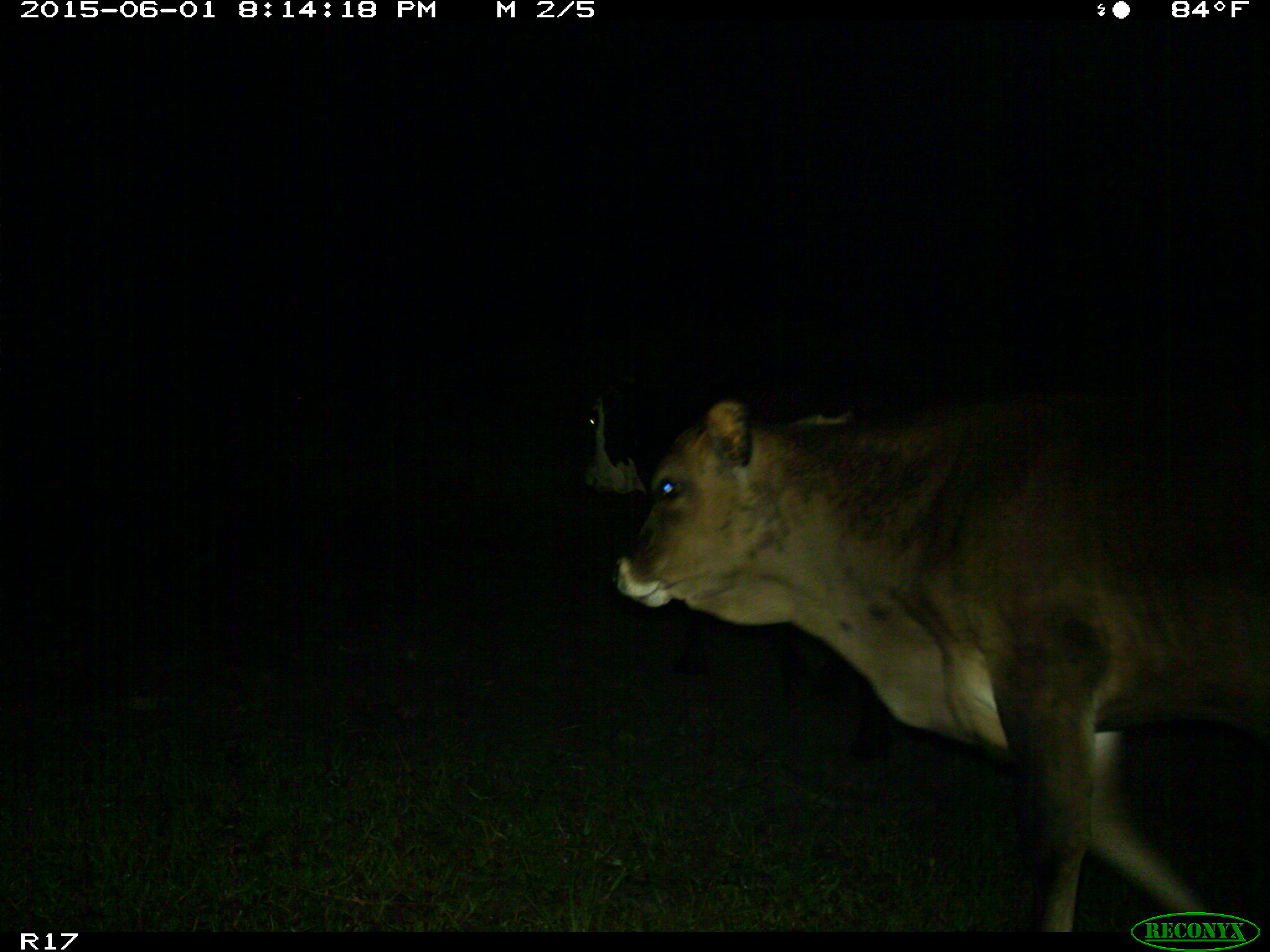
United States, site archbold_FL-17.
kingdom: Animalia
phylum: Chordata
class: Mammalia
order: Artiodactyla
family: Bovidae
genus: Bos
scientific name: Bos taurus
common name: domestic cow